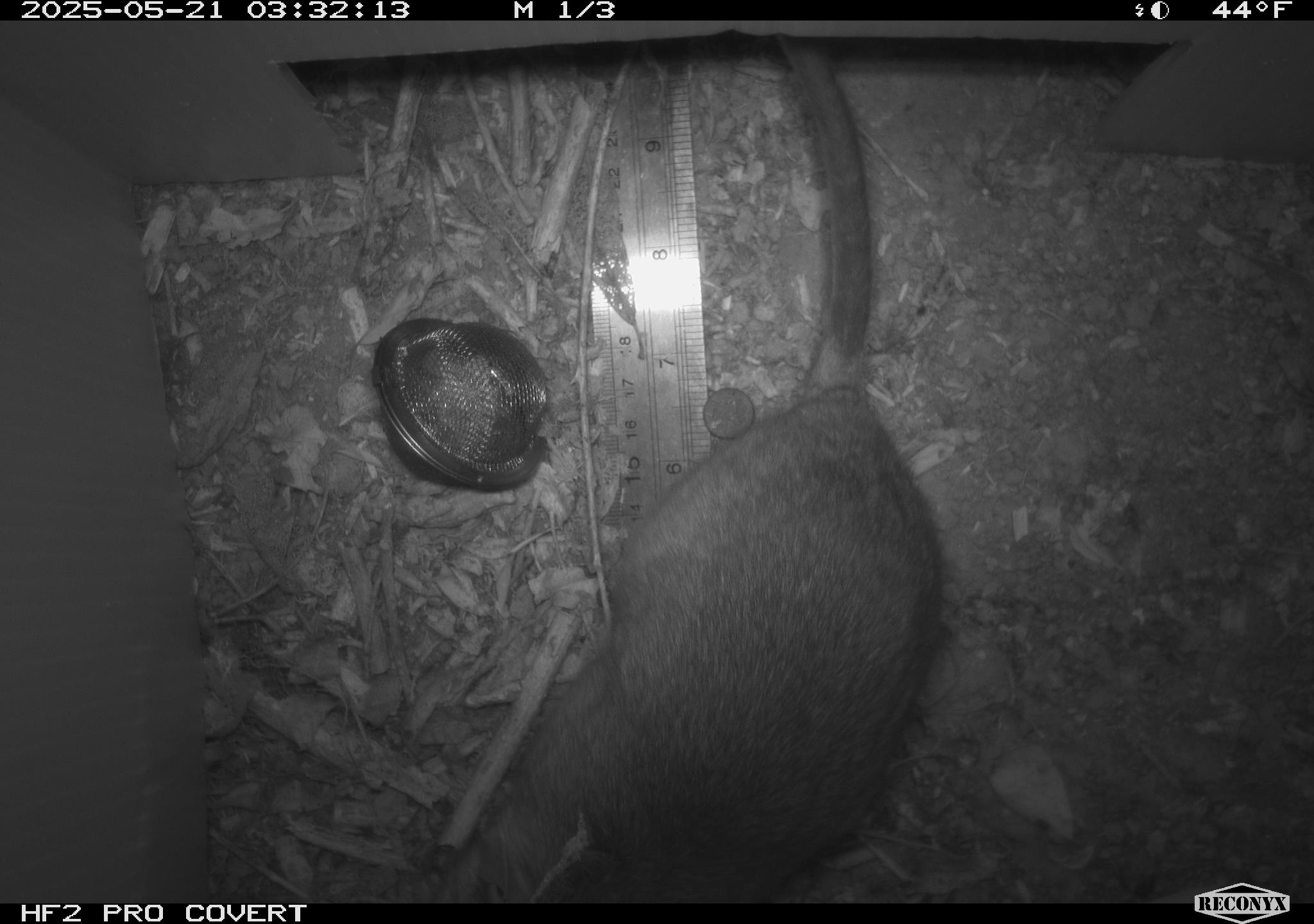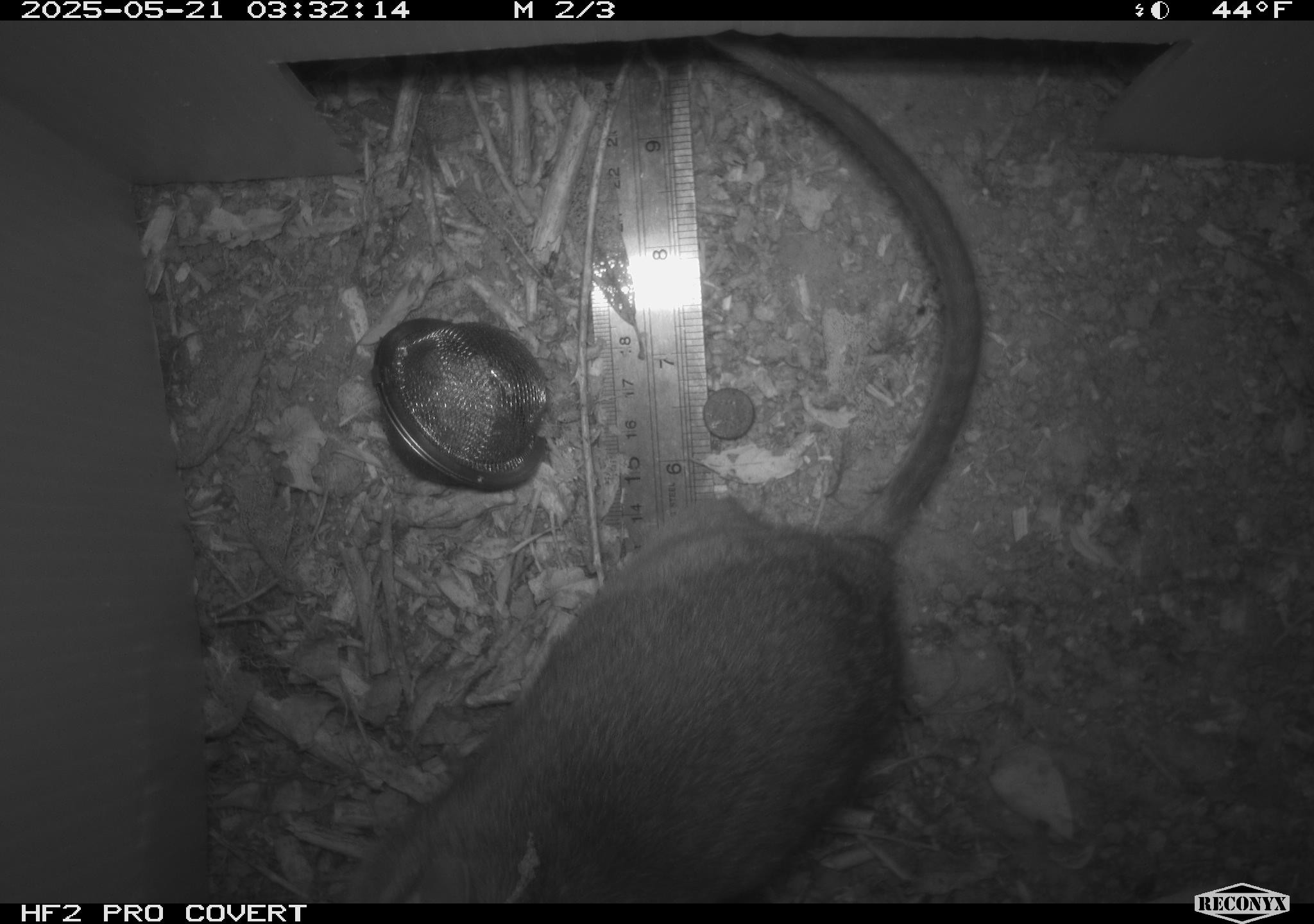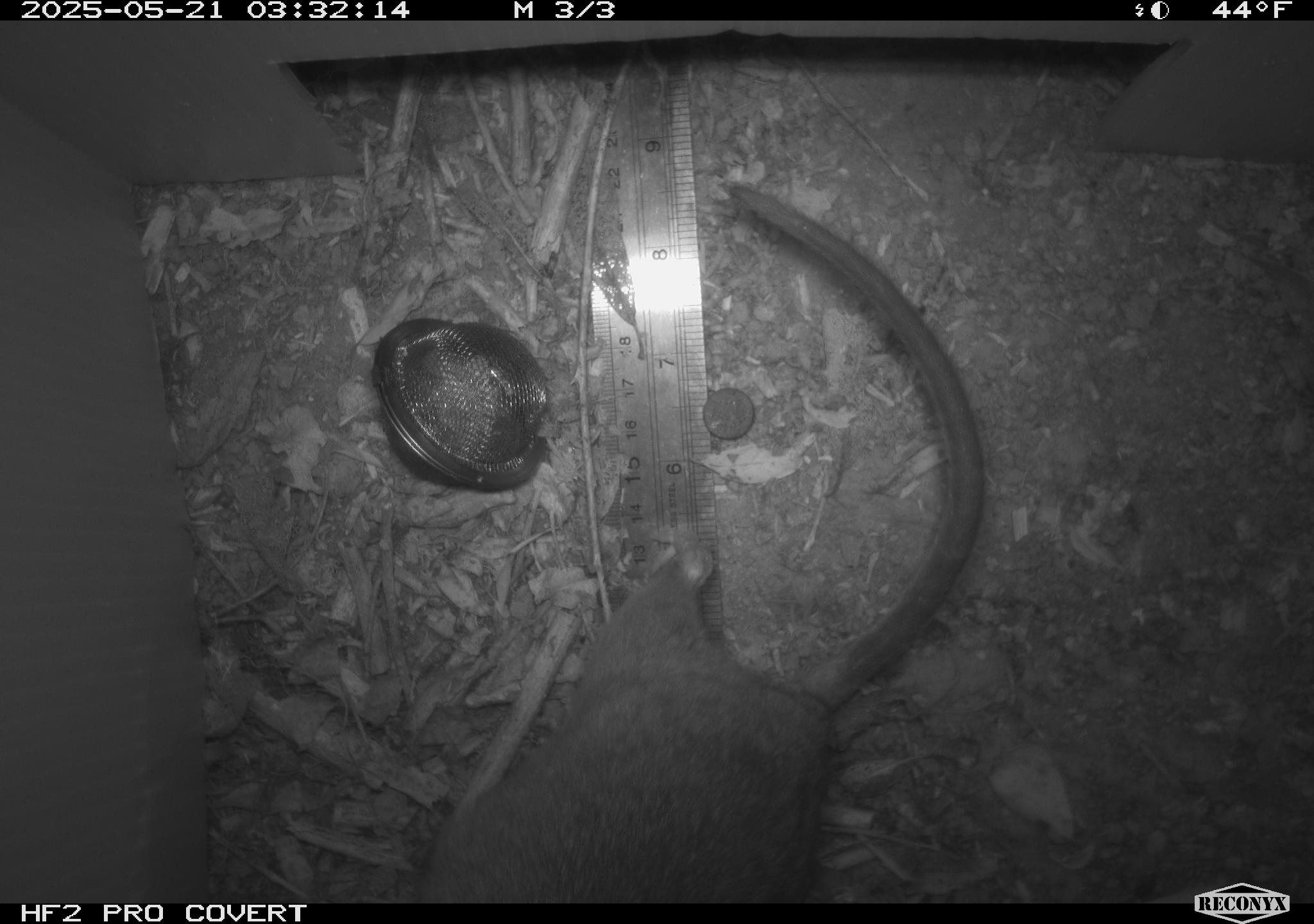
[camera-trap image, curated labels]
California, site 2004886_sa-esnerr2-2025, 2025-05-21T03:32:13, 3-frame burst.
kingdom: Animalia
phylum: Chordata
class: Mammalia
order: Rodentia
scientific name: Rodentia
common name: rodent